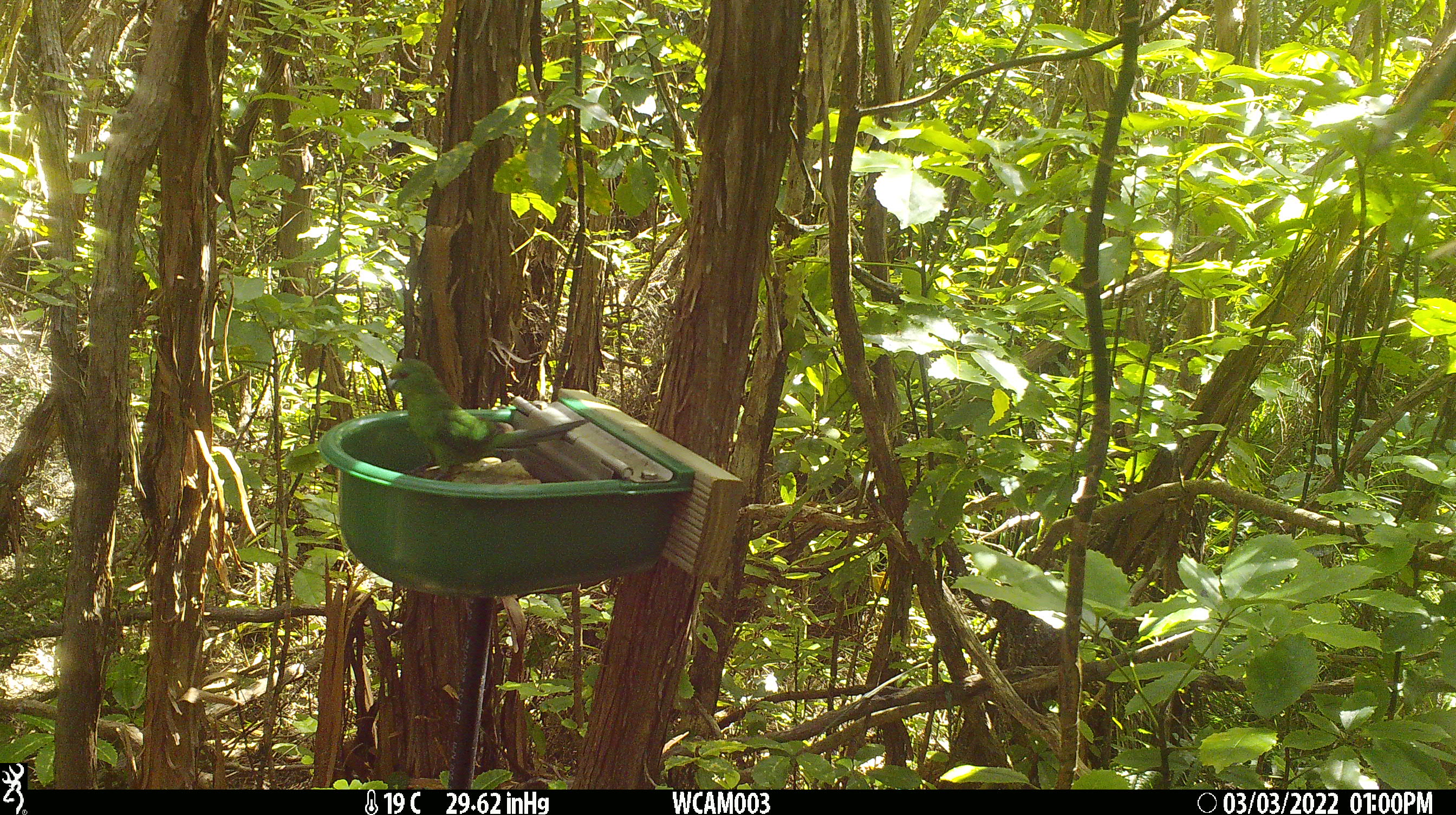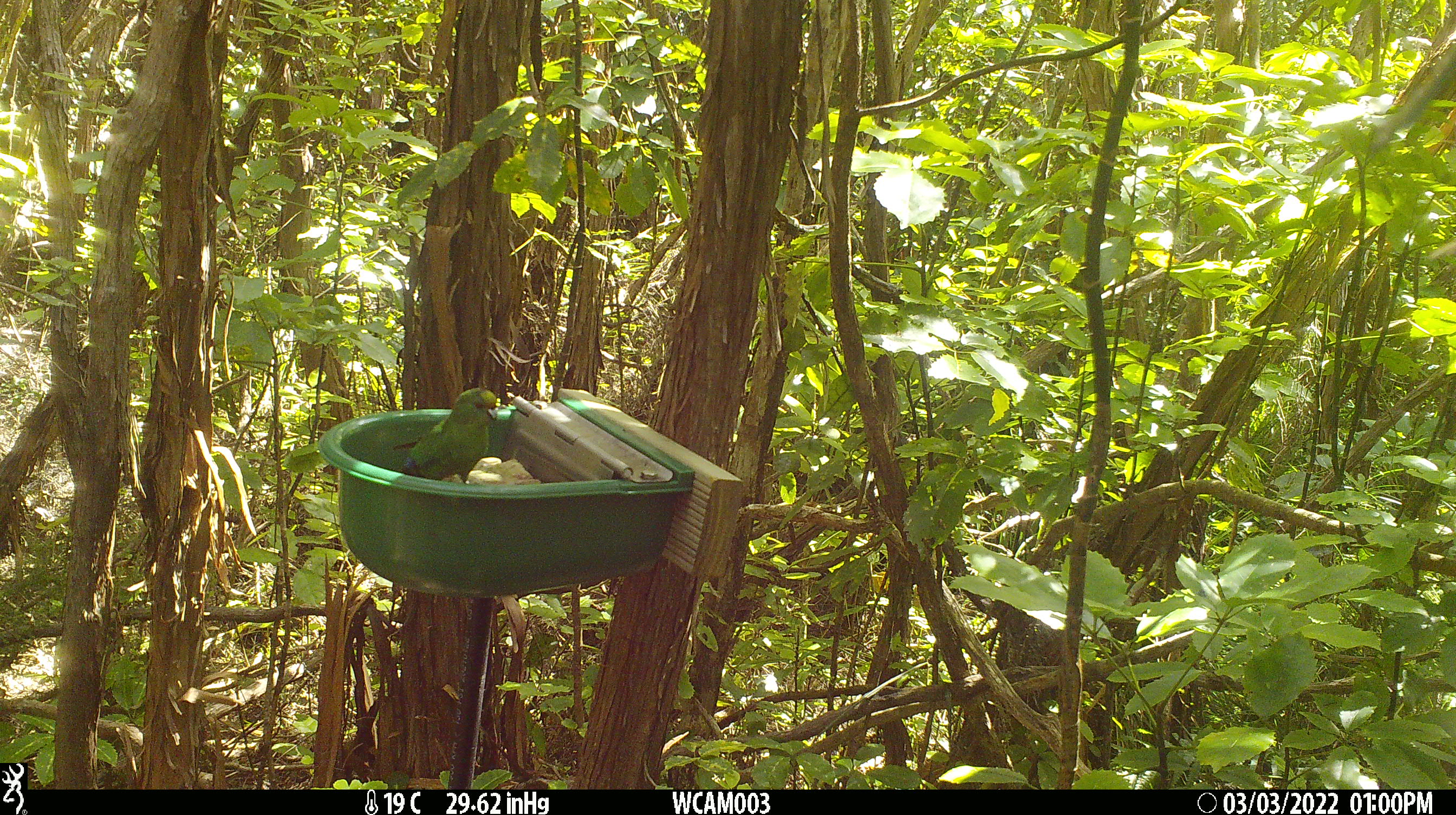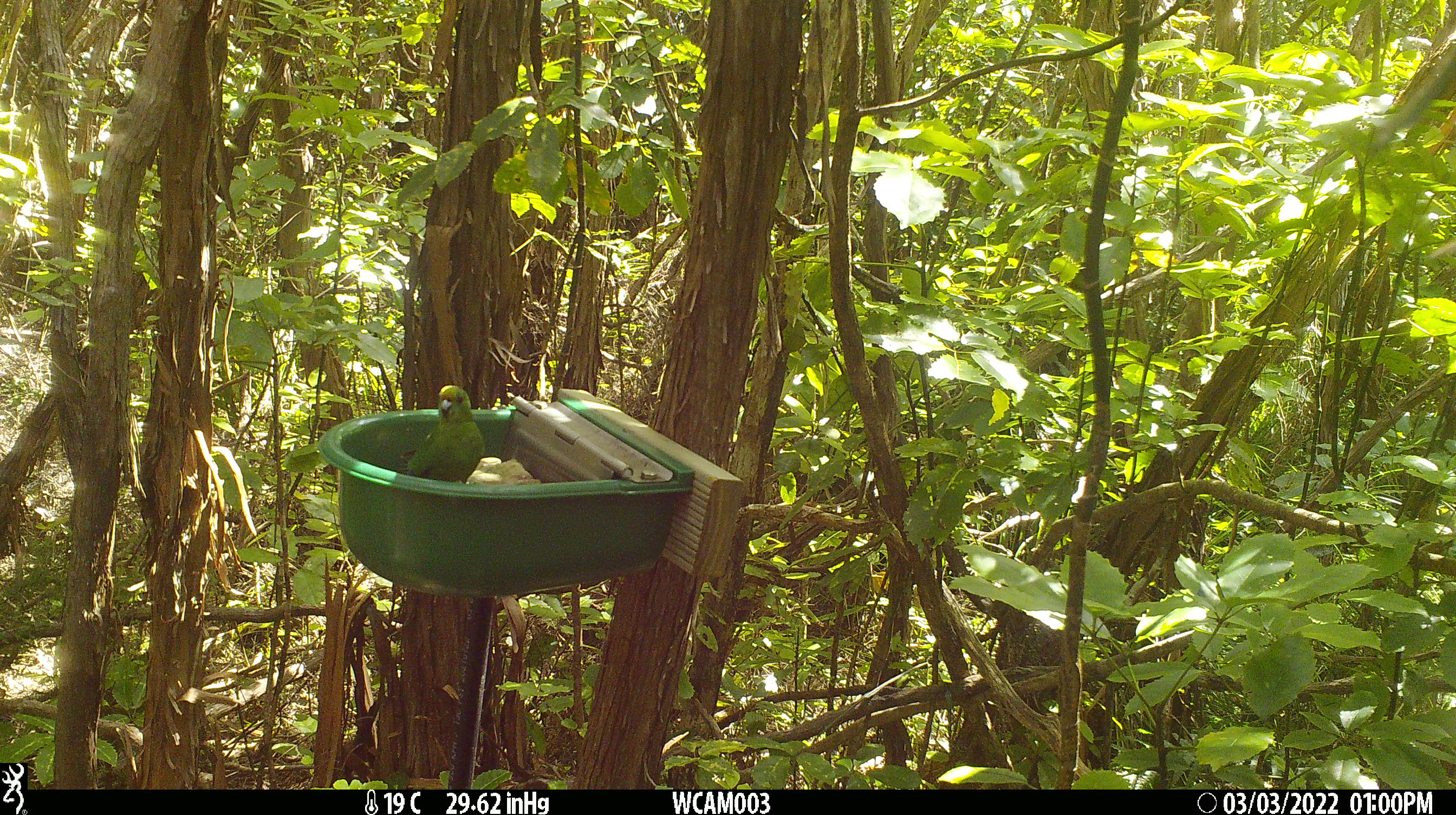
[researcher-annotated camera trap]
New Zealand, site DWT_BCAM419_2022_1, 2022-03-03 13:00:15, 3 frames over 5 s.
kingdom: Animalia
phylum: Chordata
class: Aves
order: Psittaciformes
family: Psittaculidae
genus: Cyanoramphus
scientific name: Cyanoramphus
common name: parakeet